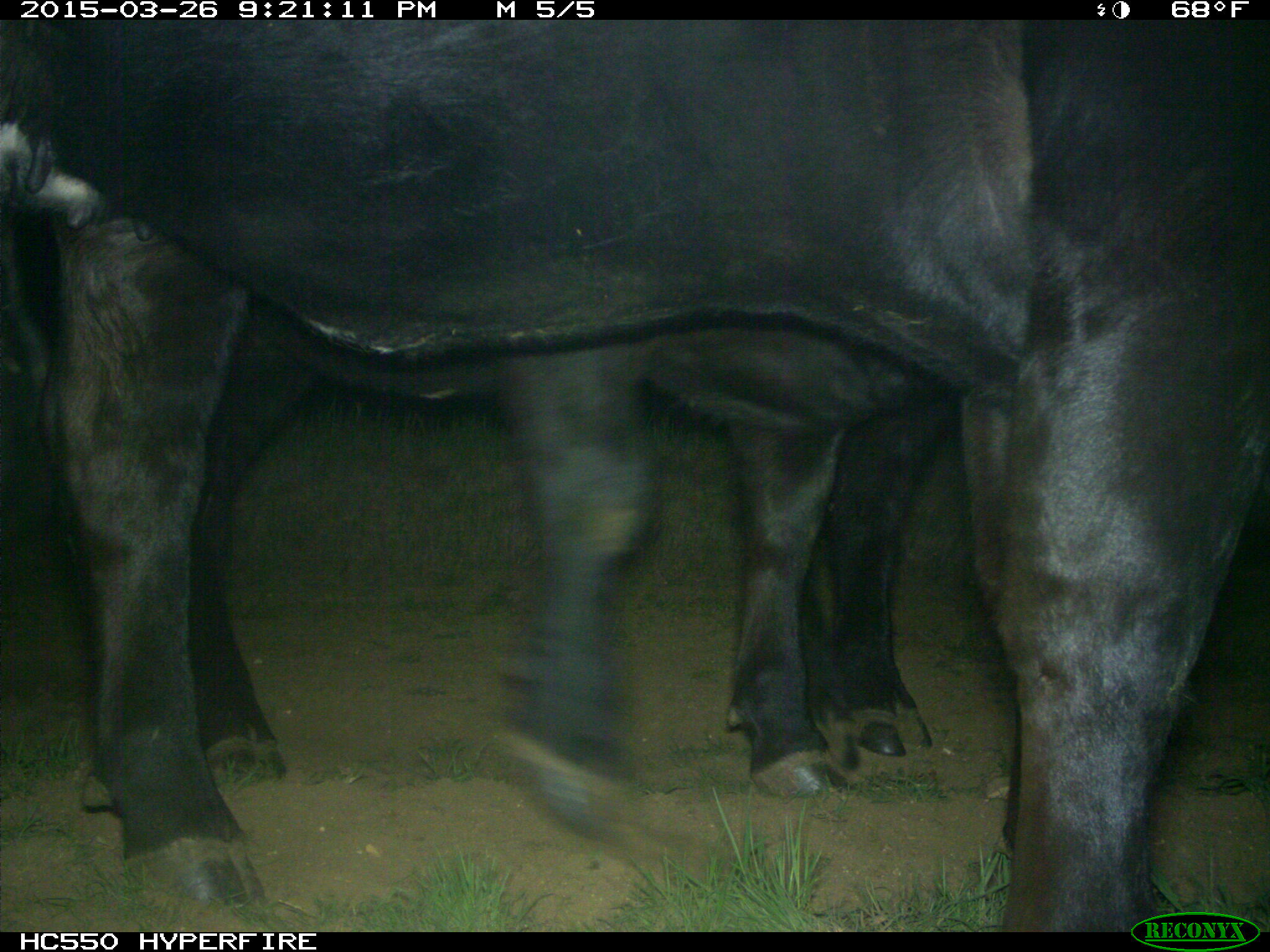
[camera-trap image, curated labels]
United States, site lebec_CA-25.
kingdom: Animalia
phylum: Chordata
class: Mammalia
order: Artiodactyla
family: Bovidae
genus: Bos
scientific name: Bos taurus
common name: domestic cow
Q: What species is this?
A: Bos taurus (domestic cow).